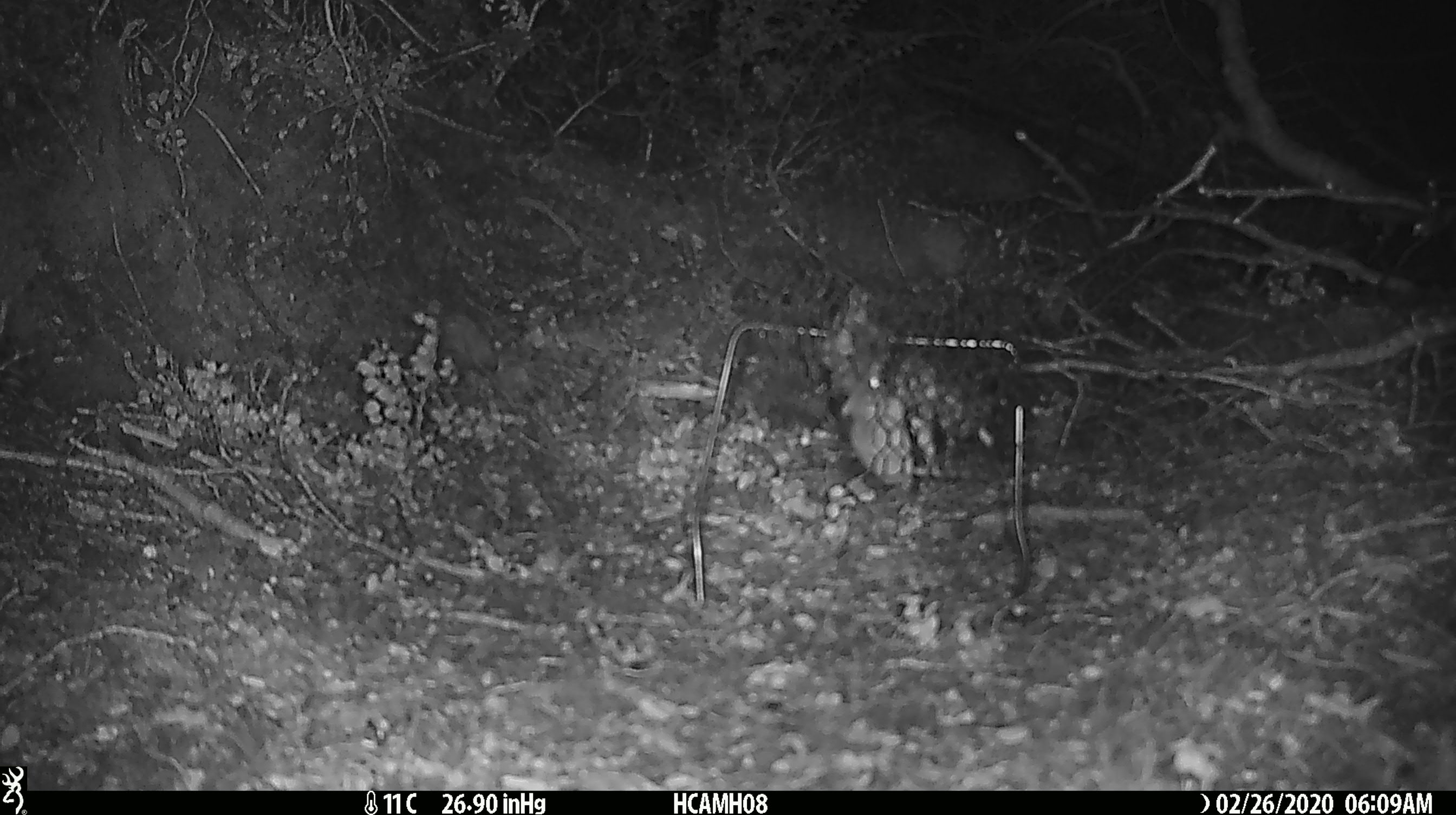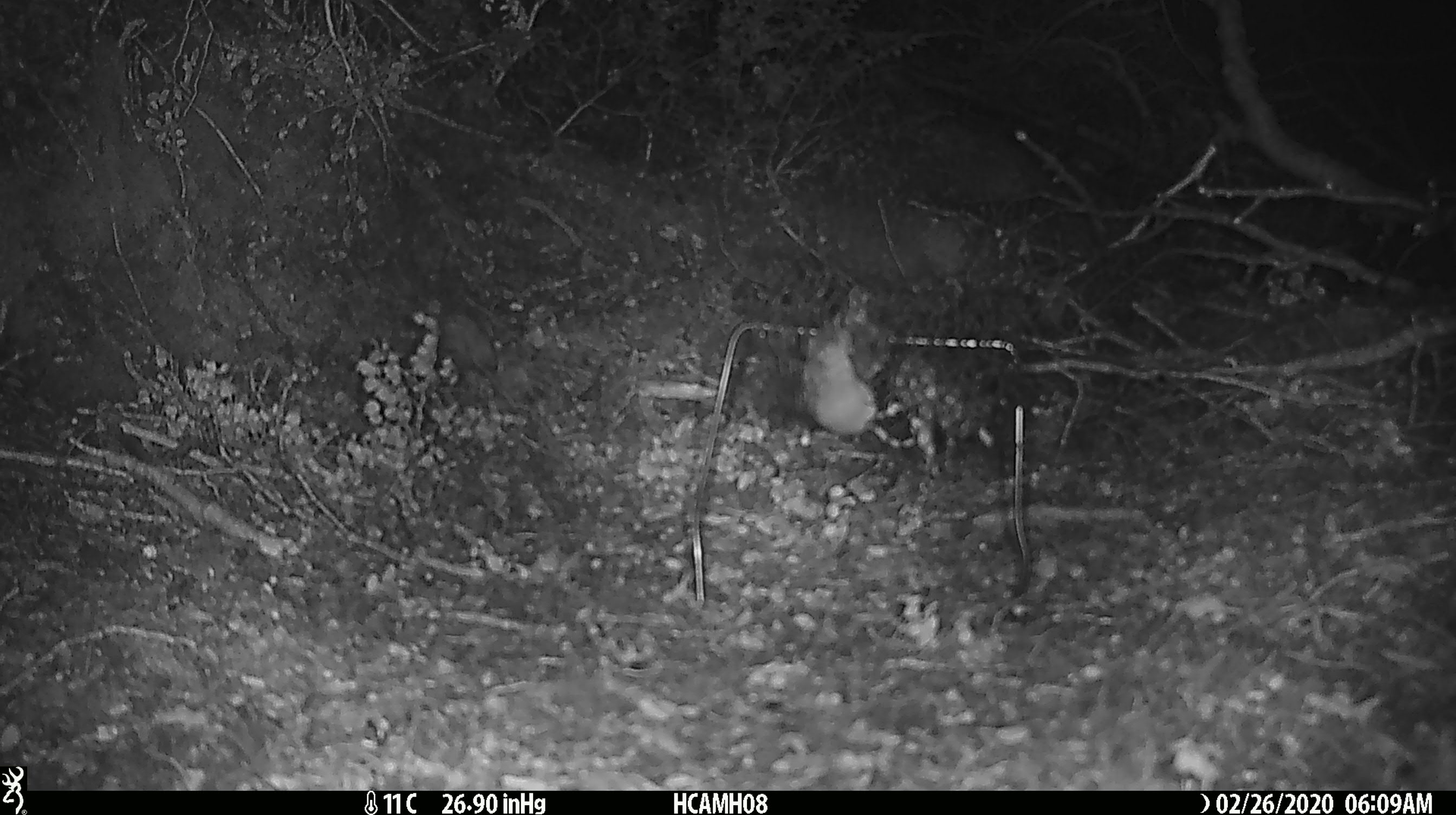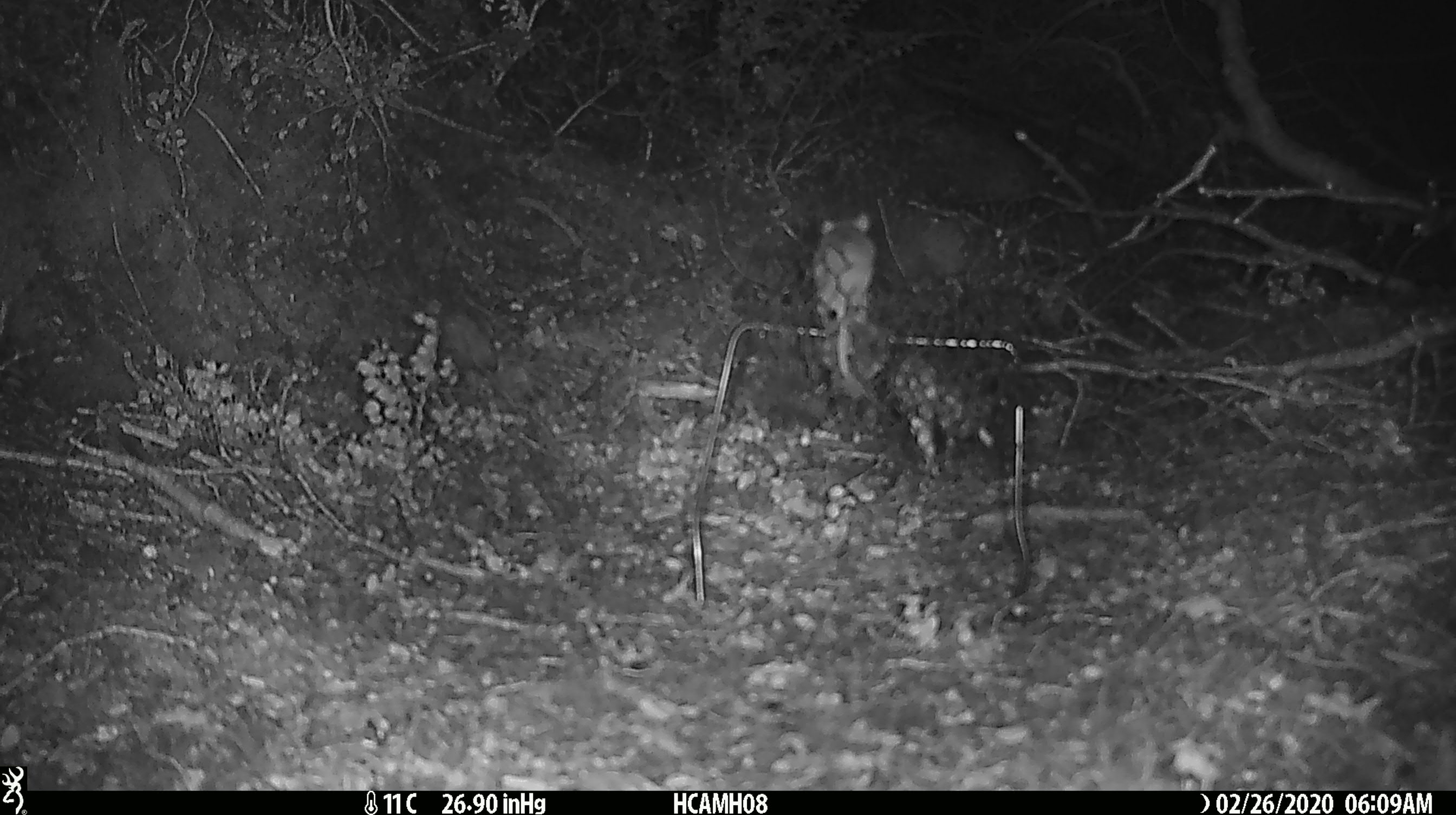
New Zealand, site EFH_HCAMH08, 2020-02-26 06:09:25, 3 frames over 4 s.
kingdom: Animalia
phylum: Chordata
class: Mammalia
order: Rodentia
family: Muridae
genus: Mus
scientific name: Mus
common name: mouse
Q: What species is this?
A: Mouse (Mus).